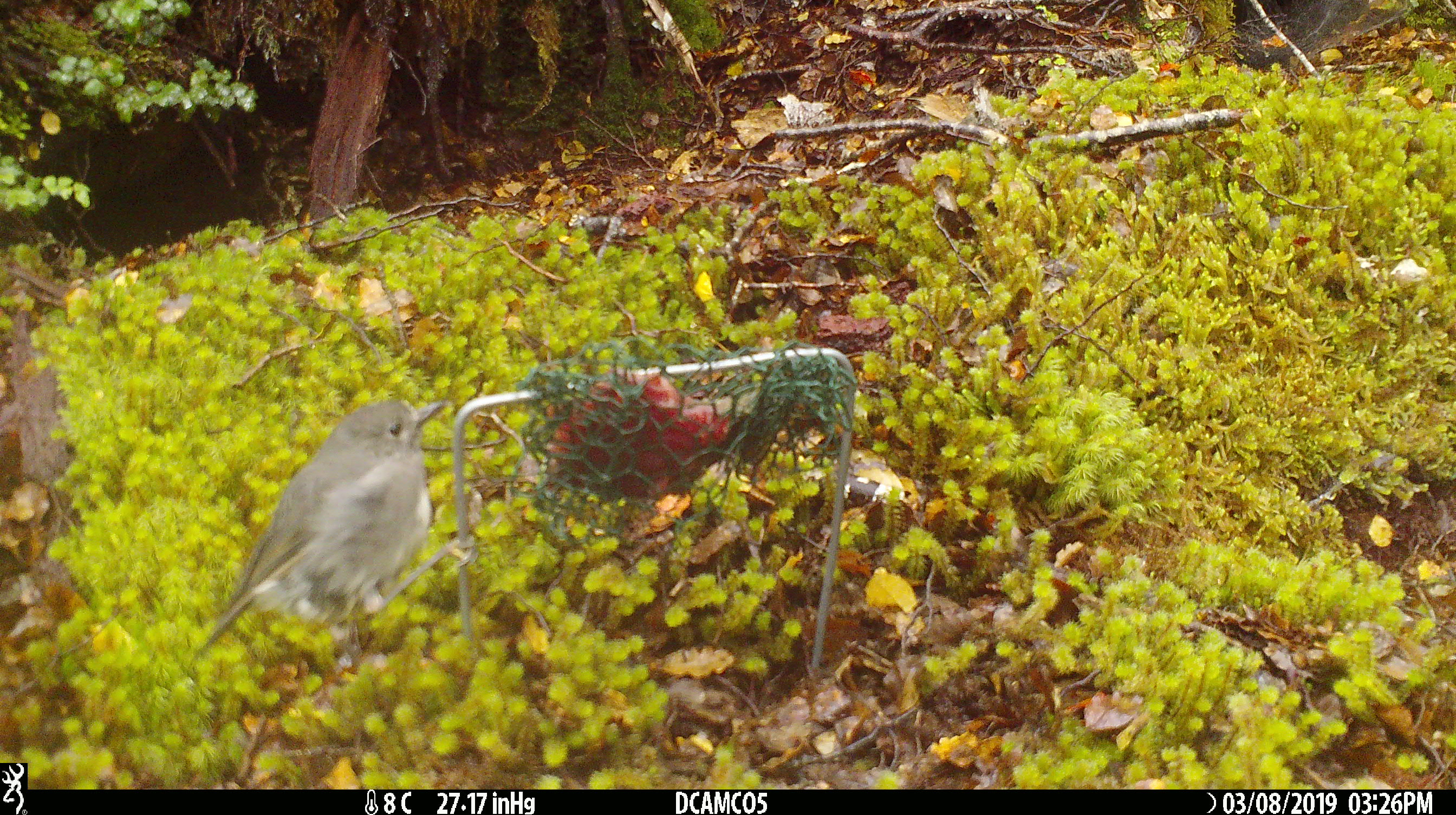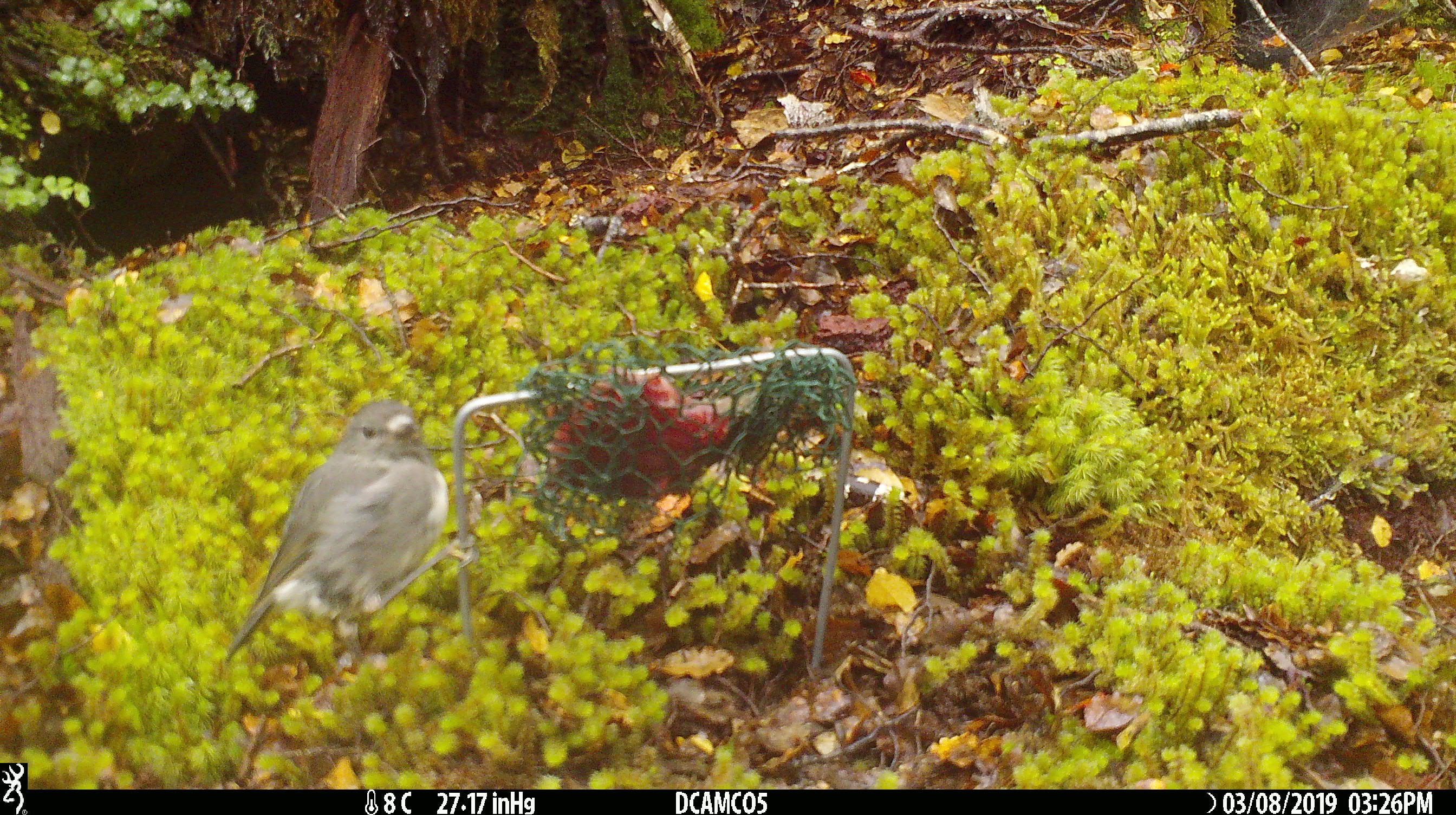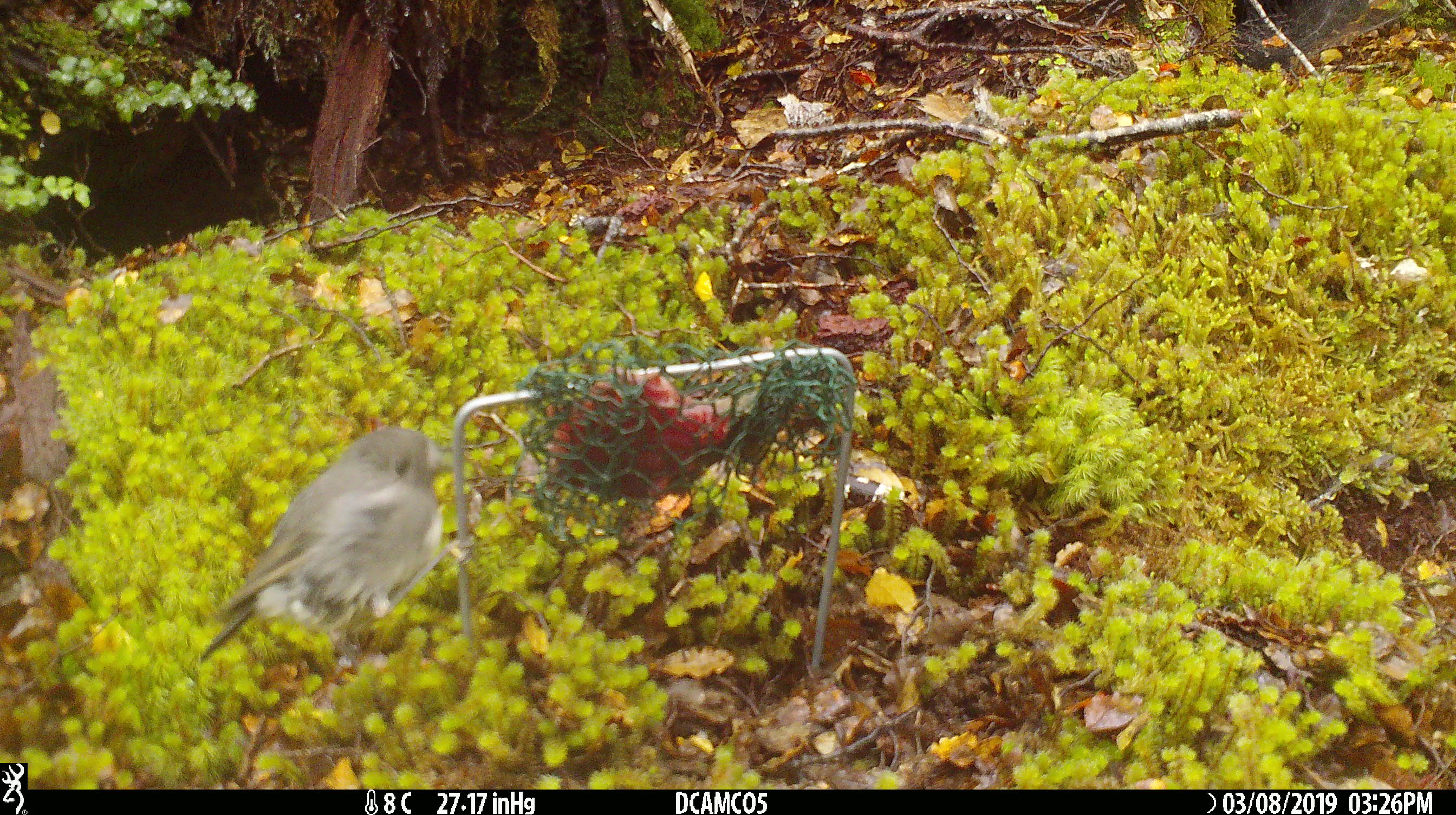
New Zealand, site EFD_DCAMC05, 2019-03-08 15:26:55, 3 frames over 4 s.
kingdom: Animalia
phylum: Chordata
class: Aves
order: Passeriformes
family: Petroicidae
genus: Petroica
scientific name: Petroica australis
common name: new zealand robin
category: robin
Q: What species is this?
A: Robin (new zealand robin) (Petroica australis).